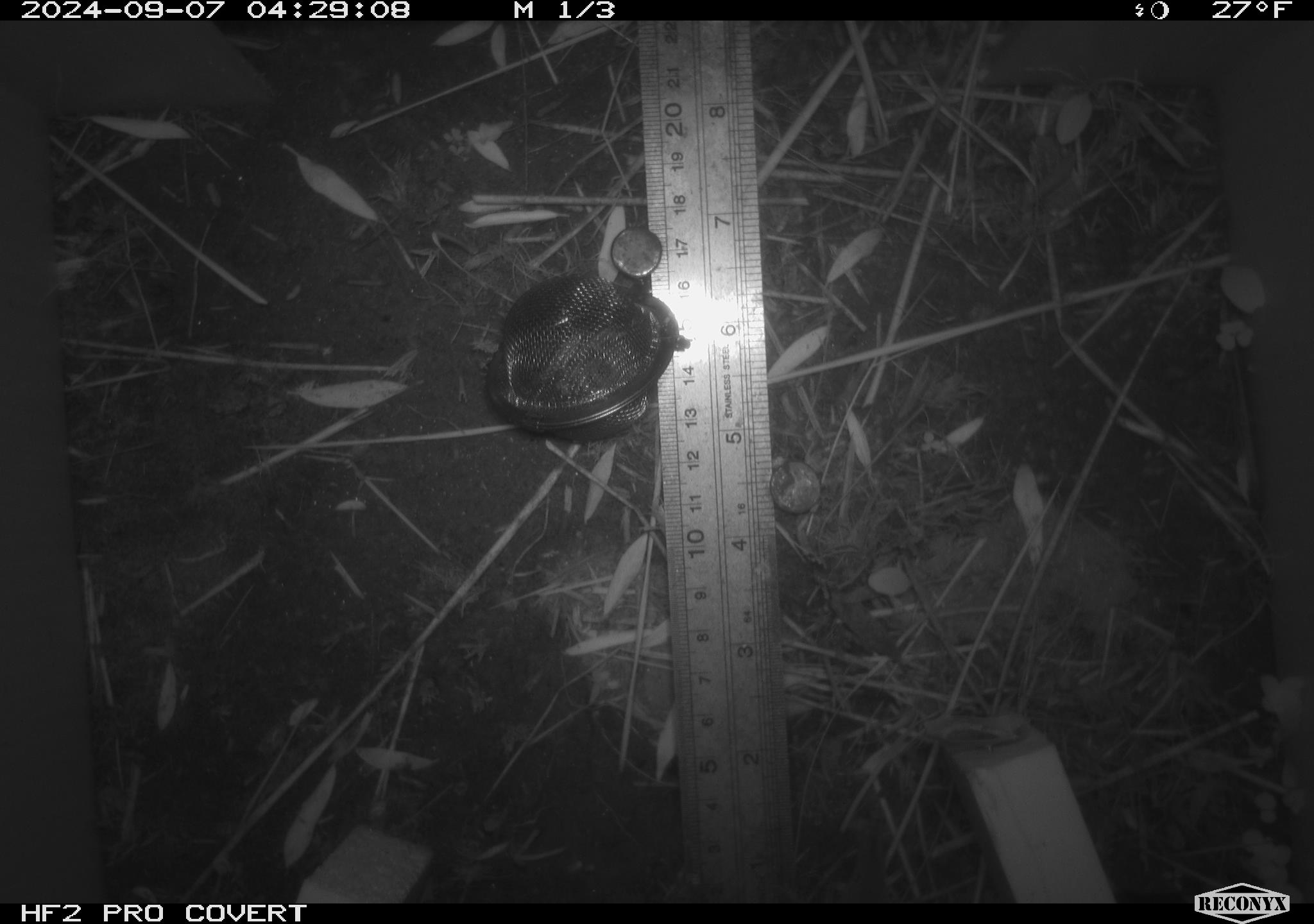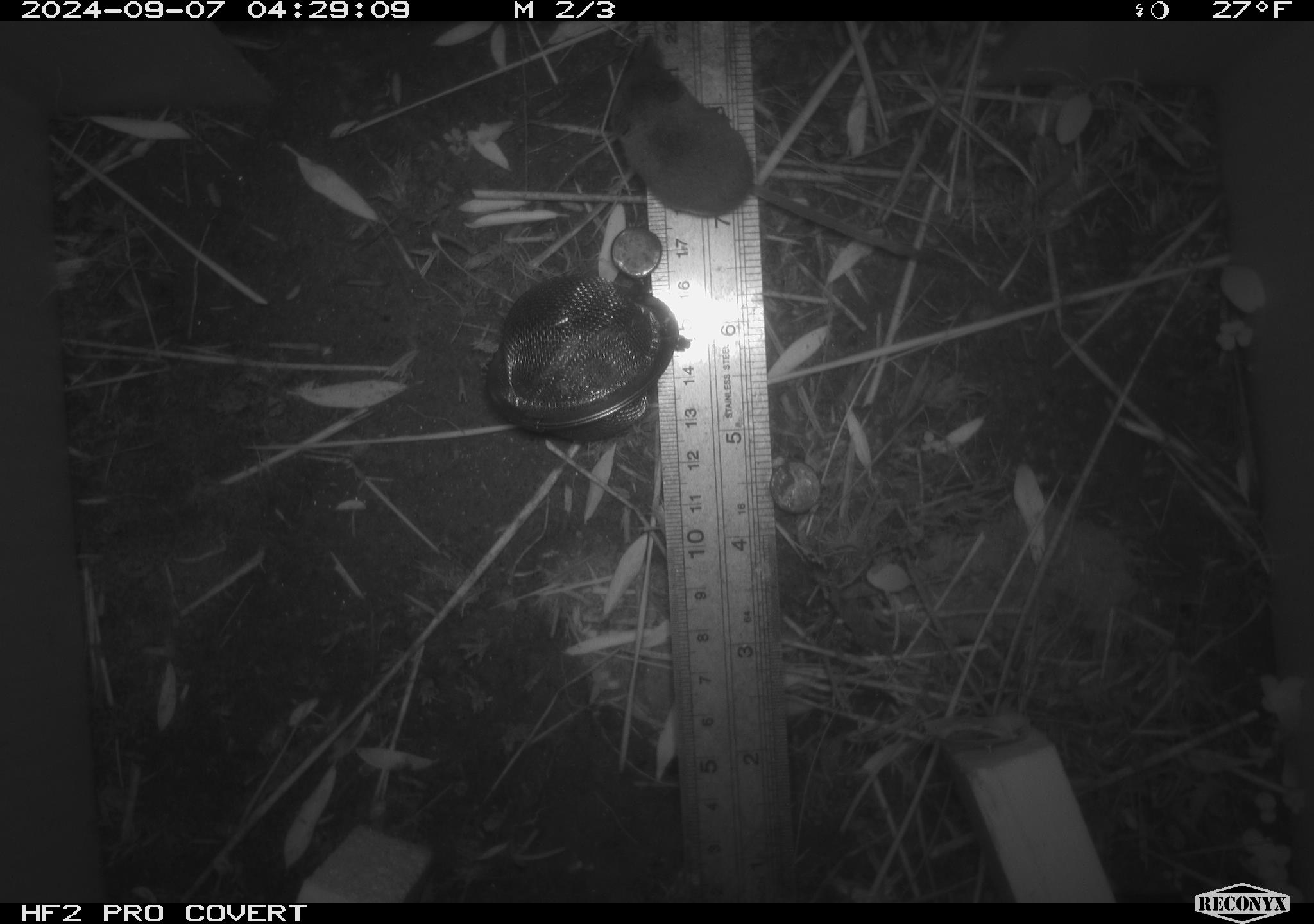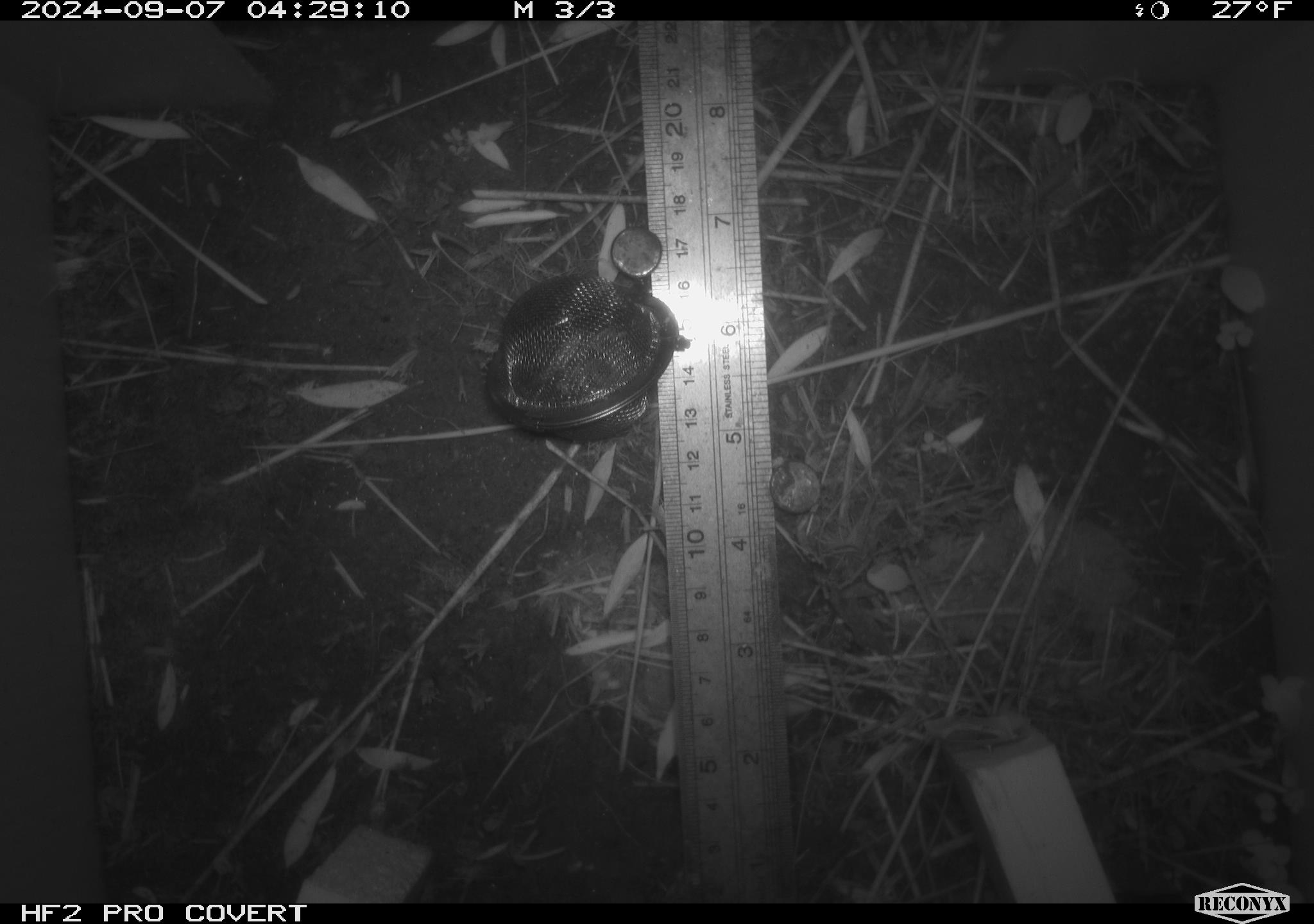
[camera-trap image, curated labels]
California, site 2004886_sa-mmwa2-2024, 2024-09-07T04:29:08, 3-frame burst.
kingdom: Animalia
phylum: Chordata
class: Mammalia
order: Eulipotyphla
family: Soricidae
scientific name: Soricidae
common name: shrews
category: soricidae family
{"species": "soricidae family (shrews) (Soricidae)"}